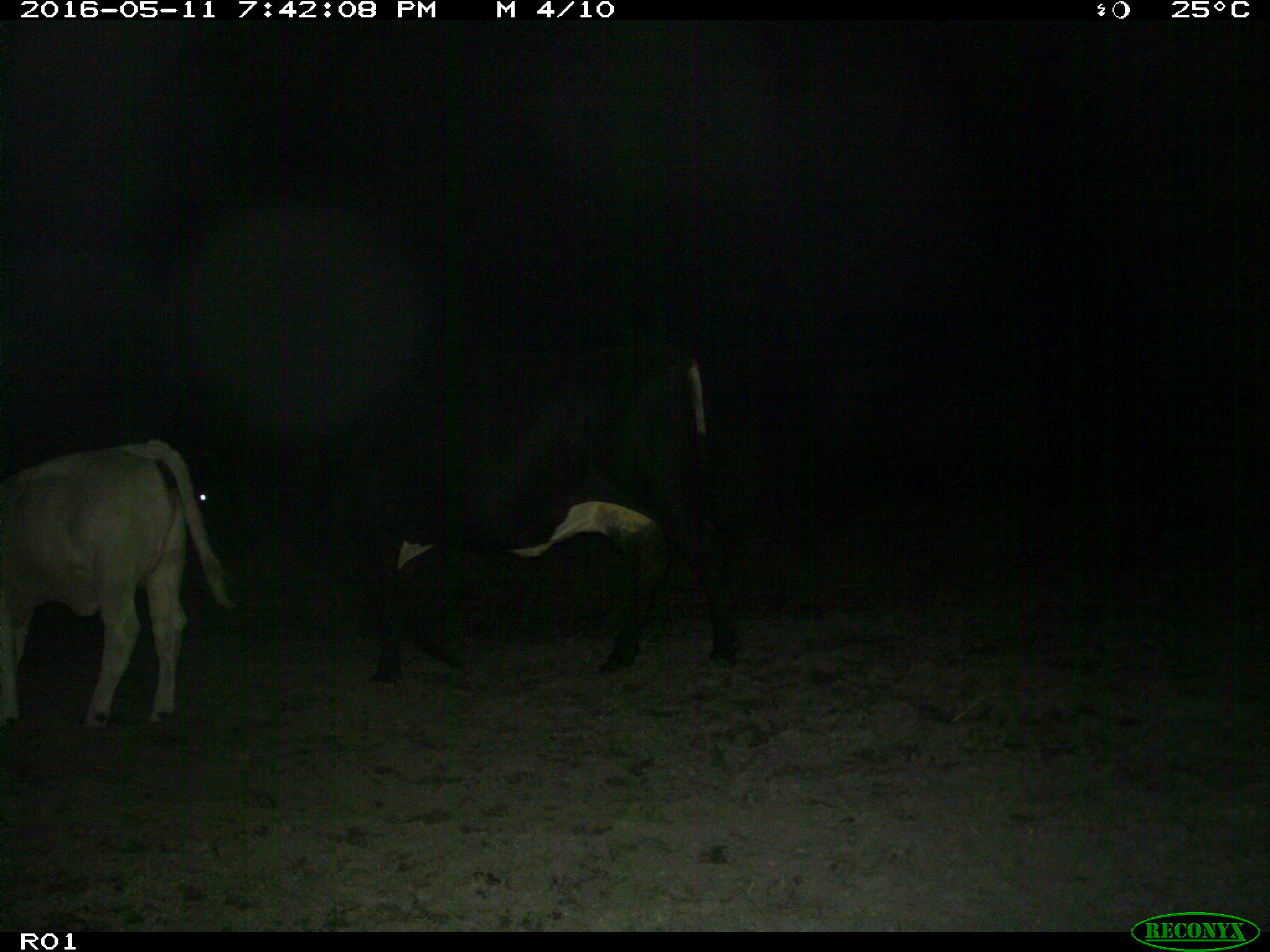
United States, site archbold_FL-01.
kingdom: Animalia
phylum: Chordata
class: Mammalia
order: Artiodactyla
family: Bovidae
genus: Bos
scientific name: Bos taurus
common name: domestic cow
Bos taurus (domestic cow).